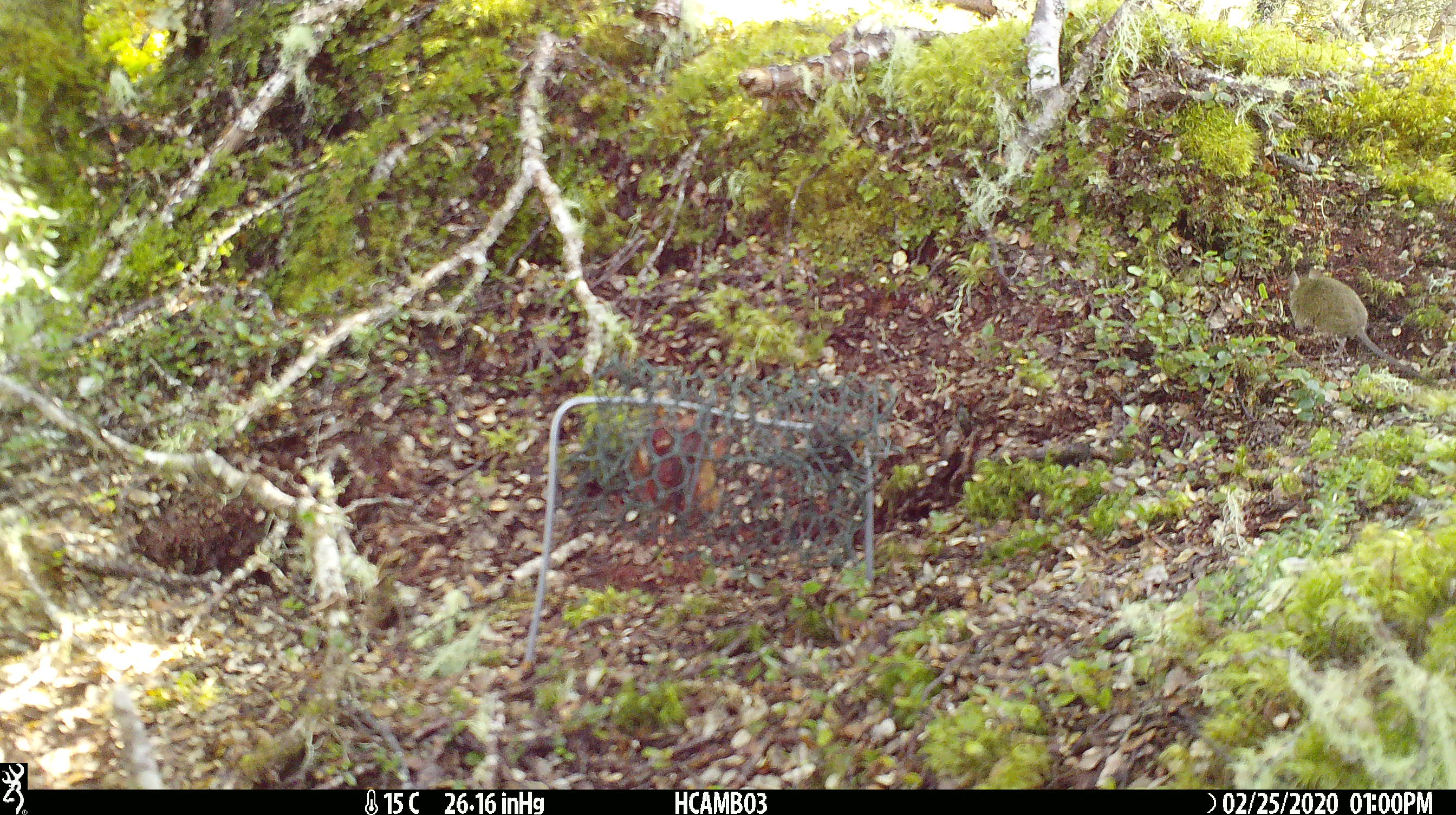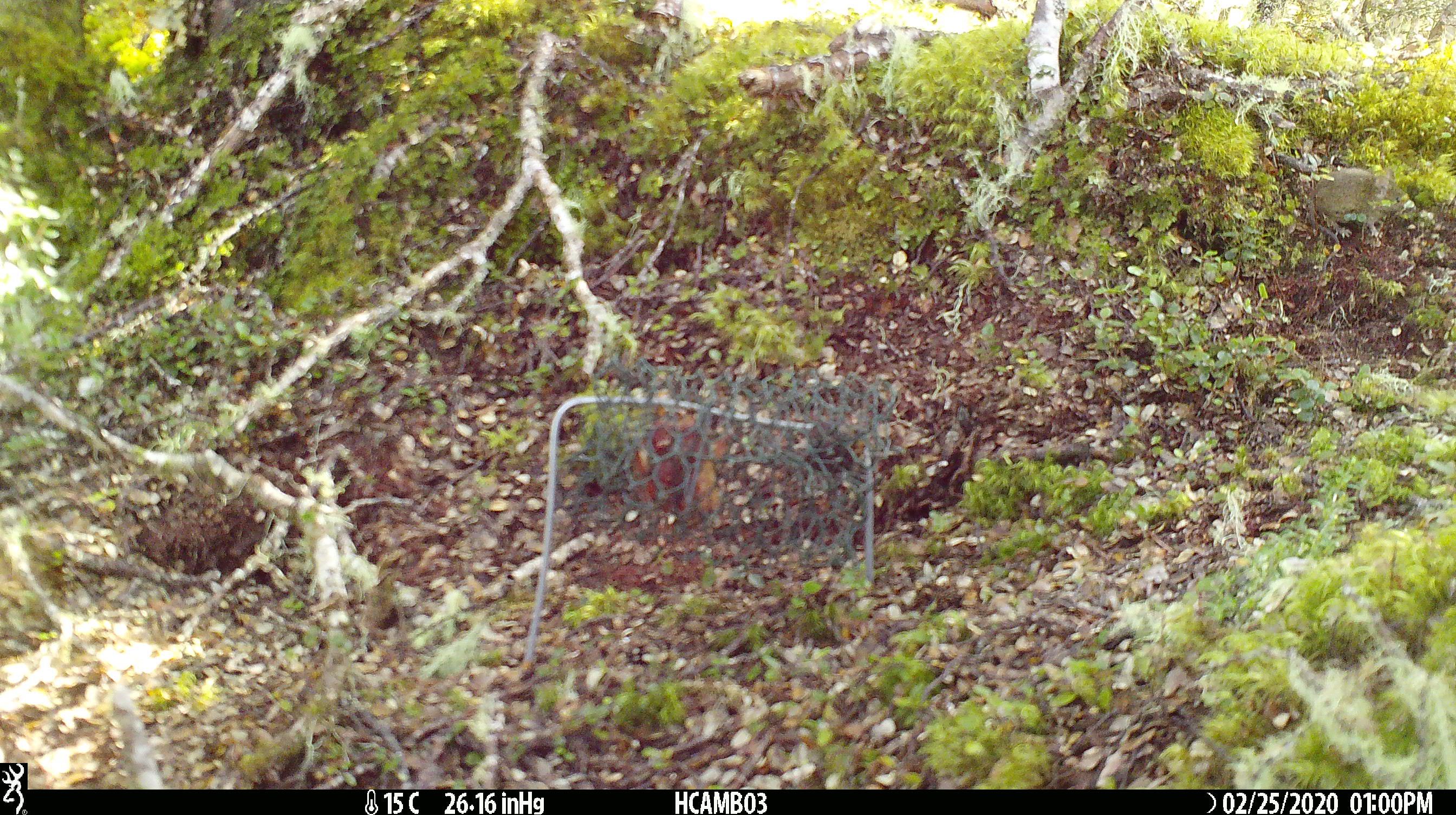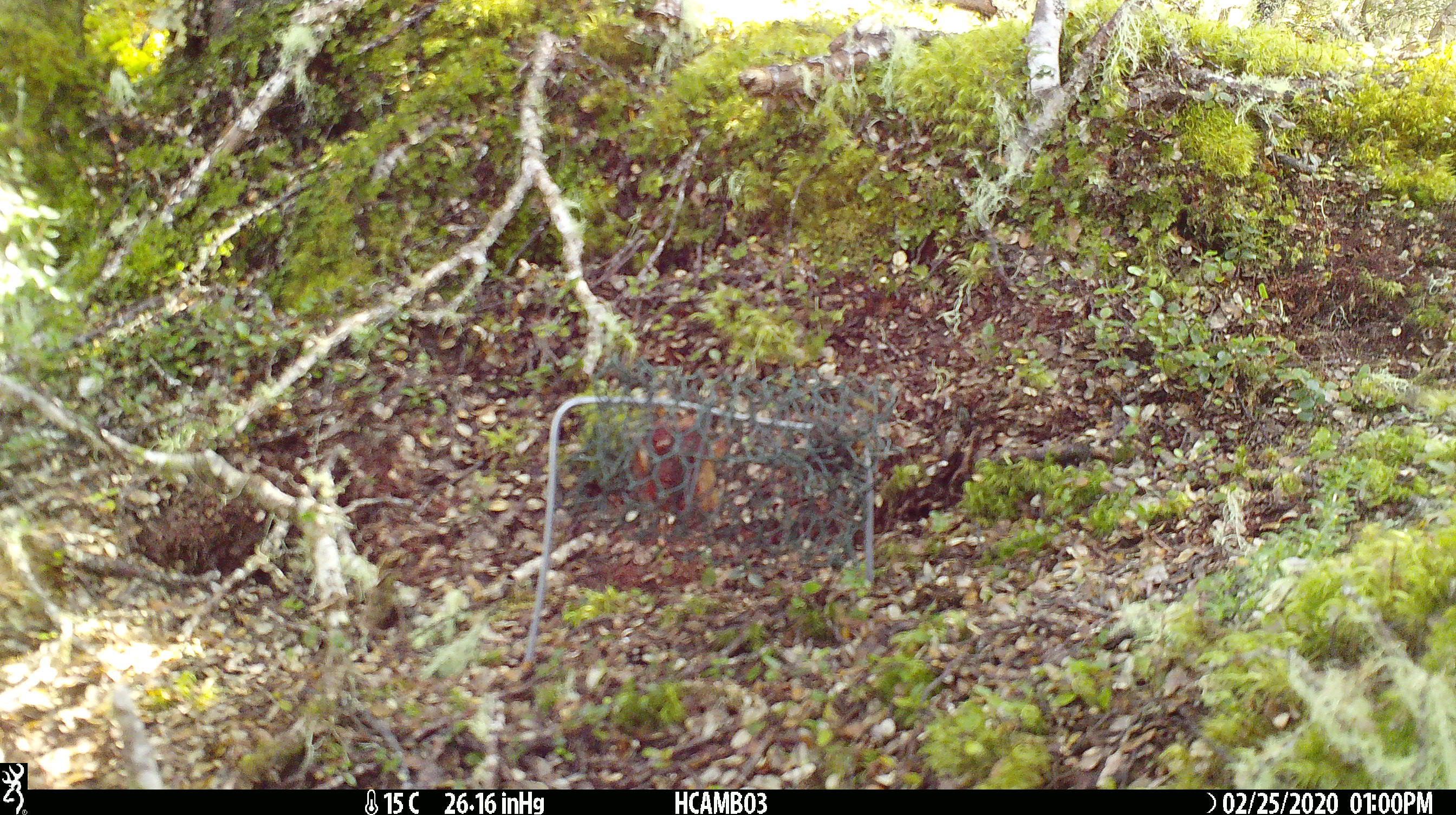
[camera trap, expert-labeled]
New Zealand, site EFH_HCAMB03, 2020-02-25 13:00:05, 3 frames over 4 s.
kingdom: Animalia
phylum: Chordata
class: Mammalia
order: Rodentia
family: Muridae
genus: Mus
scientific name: Mus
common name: mouse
Mouse (Mus).